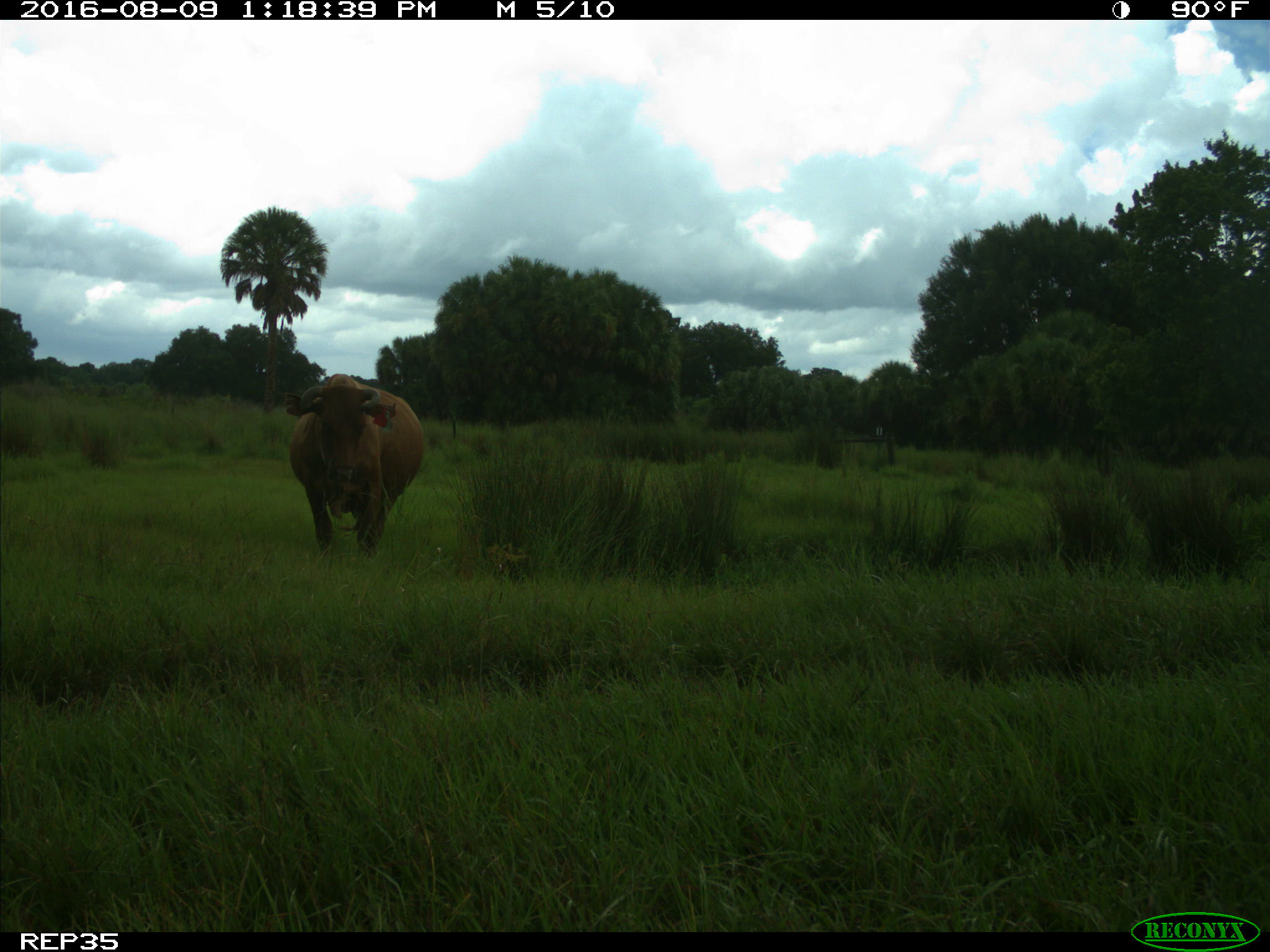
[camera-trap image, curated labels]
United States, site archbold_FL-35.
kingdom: Animalia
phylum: Chordata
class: Mammalia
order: Artiodactyla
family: Bovidae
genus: Bos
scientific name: Bos taurus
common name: domestic cow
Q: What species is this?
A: Bos taurus (domestic cow).